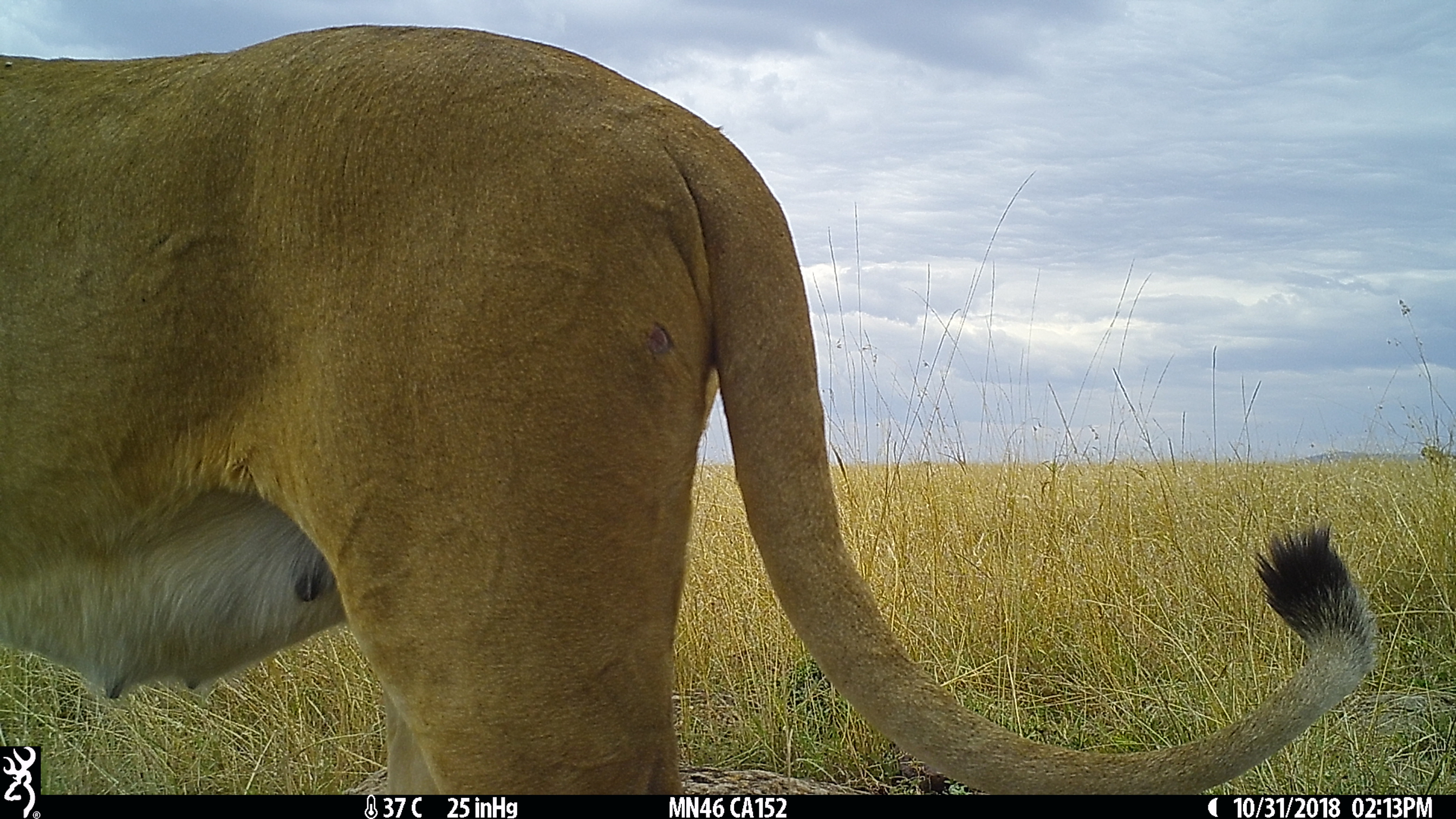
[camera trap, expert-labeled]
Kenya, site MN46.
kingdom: Animalia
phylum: Chordata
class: Mammalia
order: Carnivora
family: Felidae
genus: Panthera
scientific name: Panthera leo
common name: lion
Lion (Panthera leo).